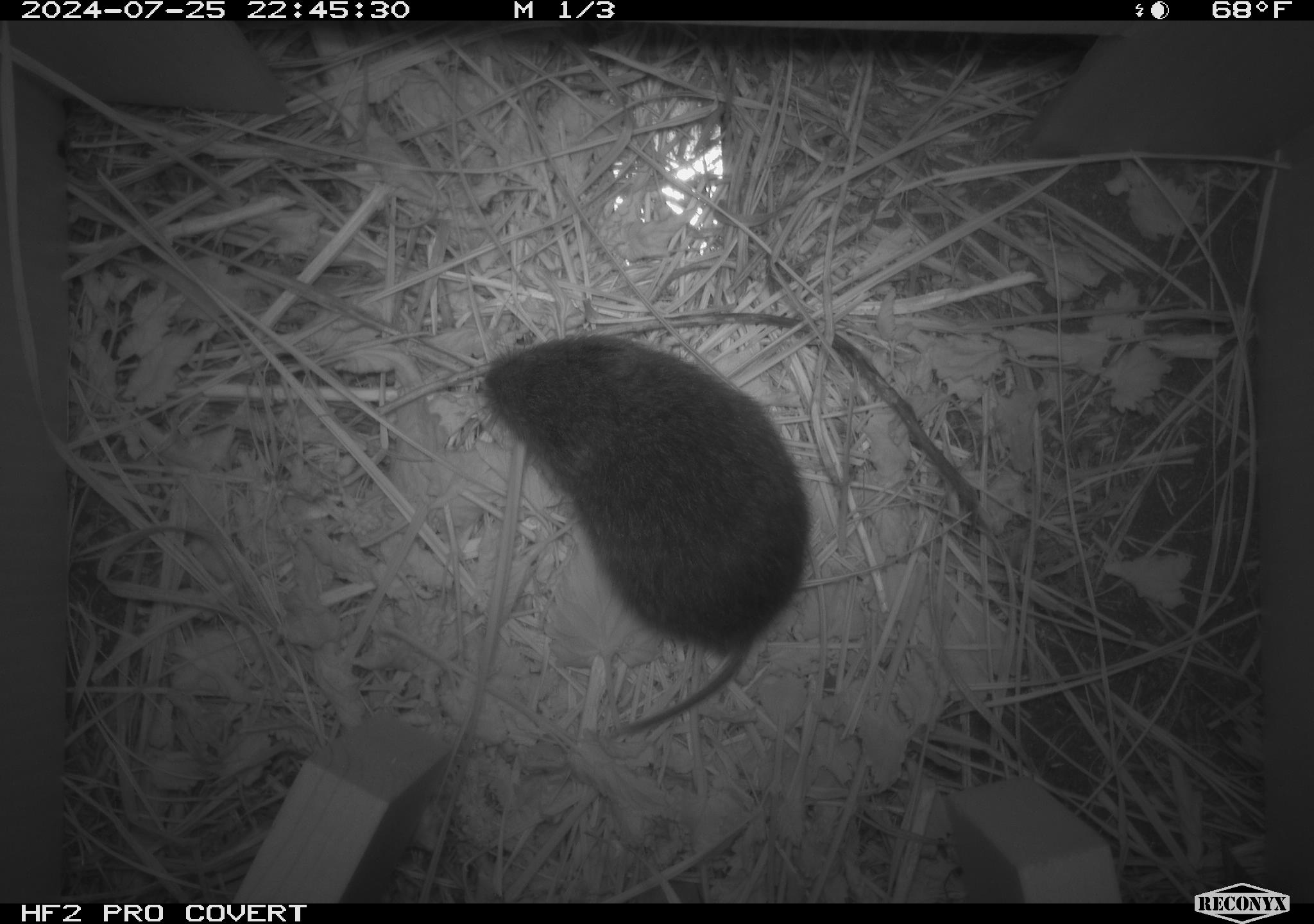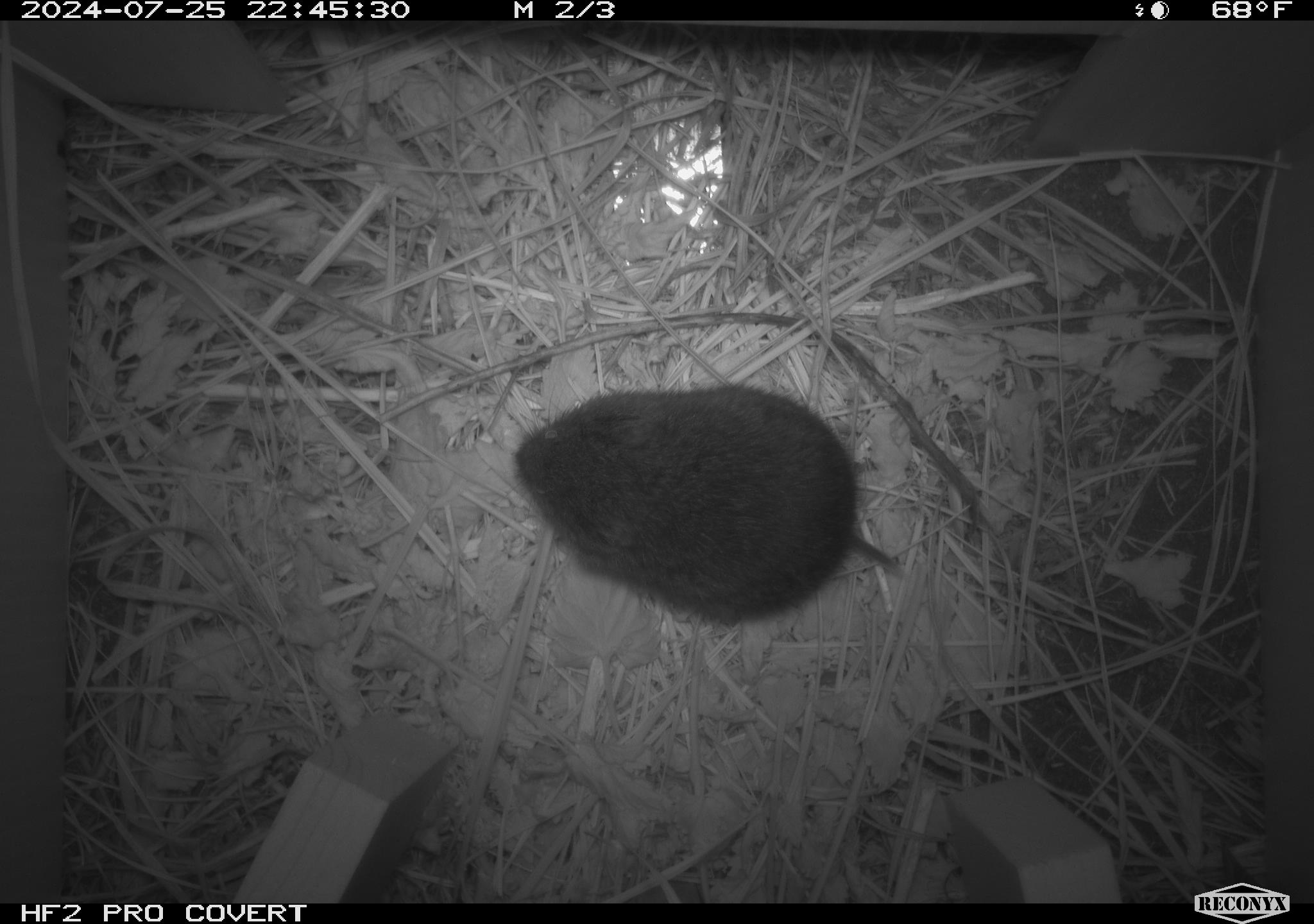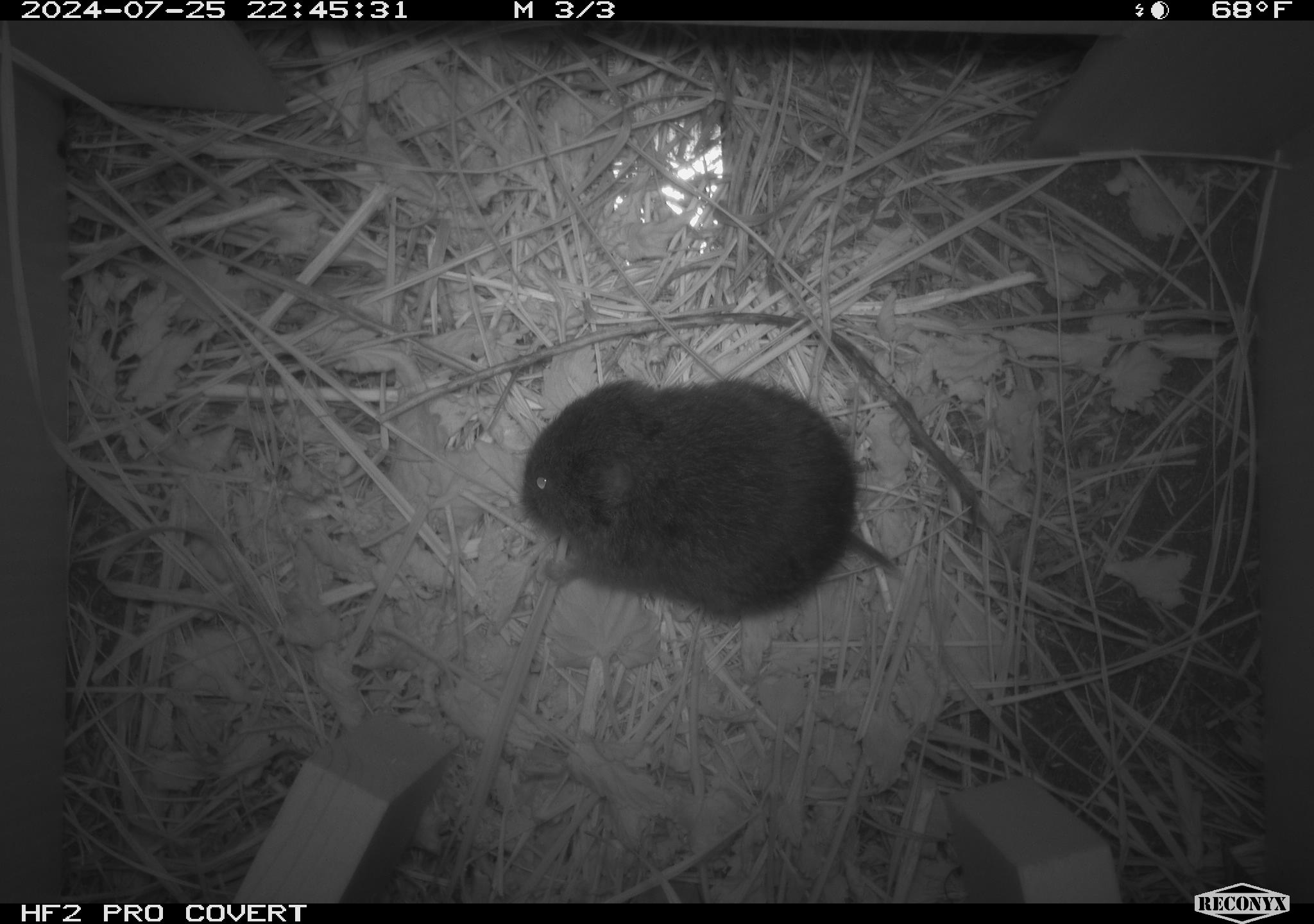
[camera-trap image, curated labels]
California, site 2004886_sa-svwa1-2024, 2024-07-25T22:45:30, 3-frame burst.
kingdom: Animalia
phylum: Chordata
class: Mammalia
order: Rodentia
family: Cricetidae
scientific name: Arvicolinae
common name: voles, lemmings, and muskrats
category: arvicolinae subfamily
Arvicolinae subfamily (voles, lemmings, and muskrats) (Arvicolinae).